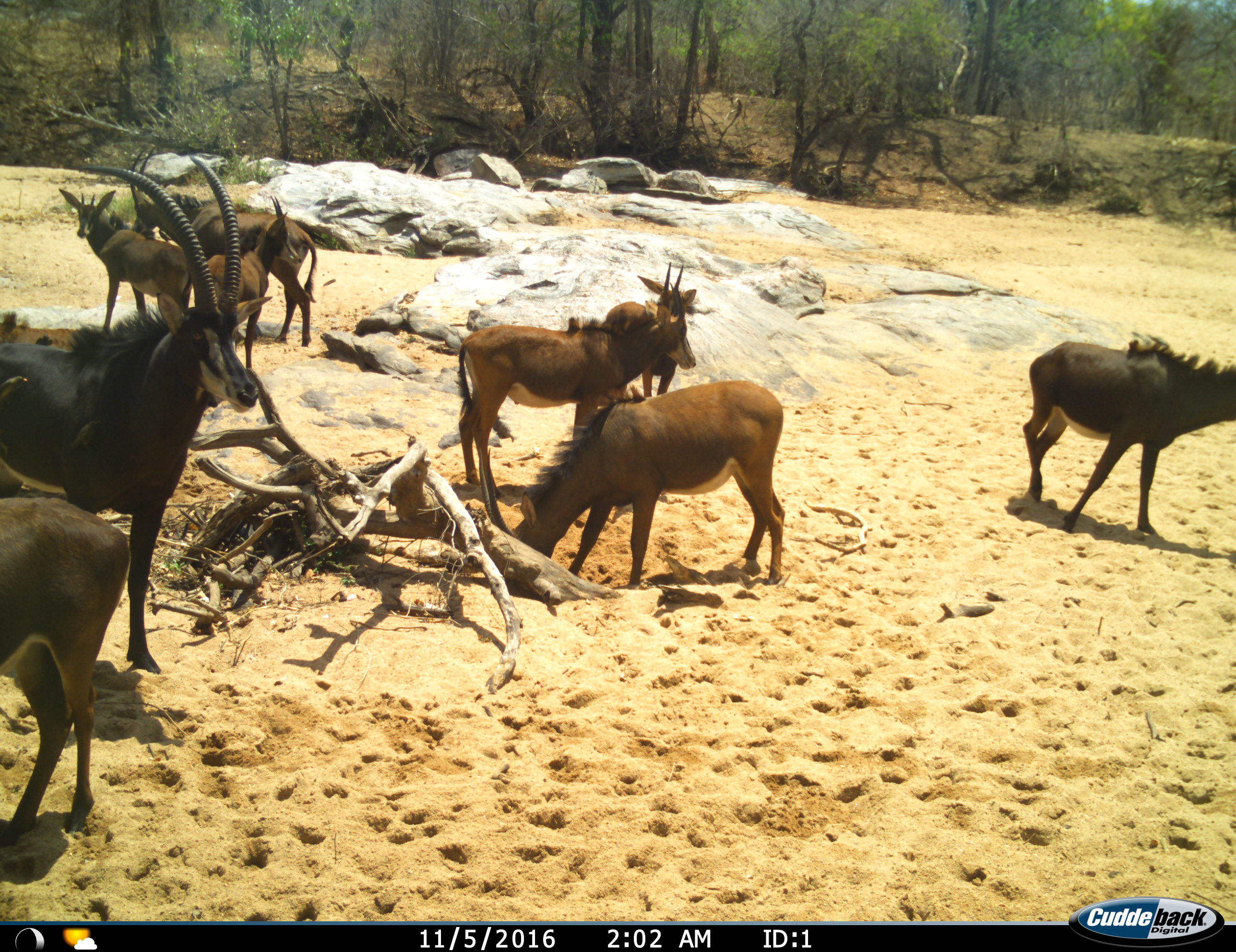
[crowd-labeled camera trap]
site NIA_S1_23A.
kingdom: Animalia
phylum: Chordata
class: Mammalia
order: Artiodactyla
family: Bovidae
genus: Hippotragus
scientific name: Hippotragus niger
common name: sable antelope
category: sable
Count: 10.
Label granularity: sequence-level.